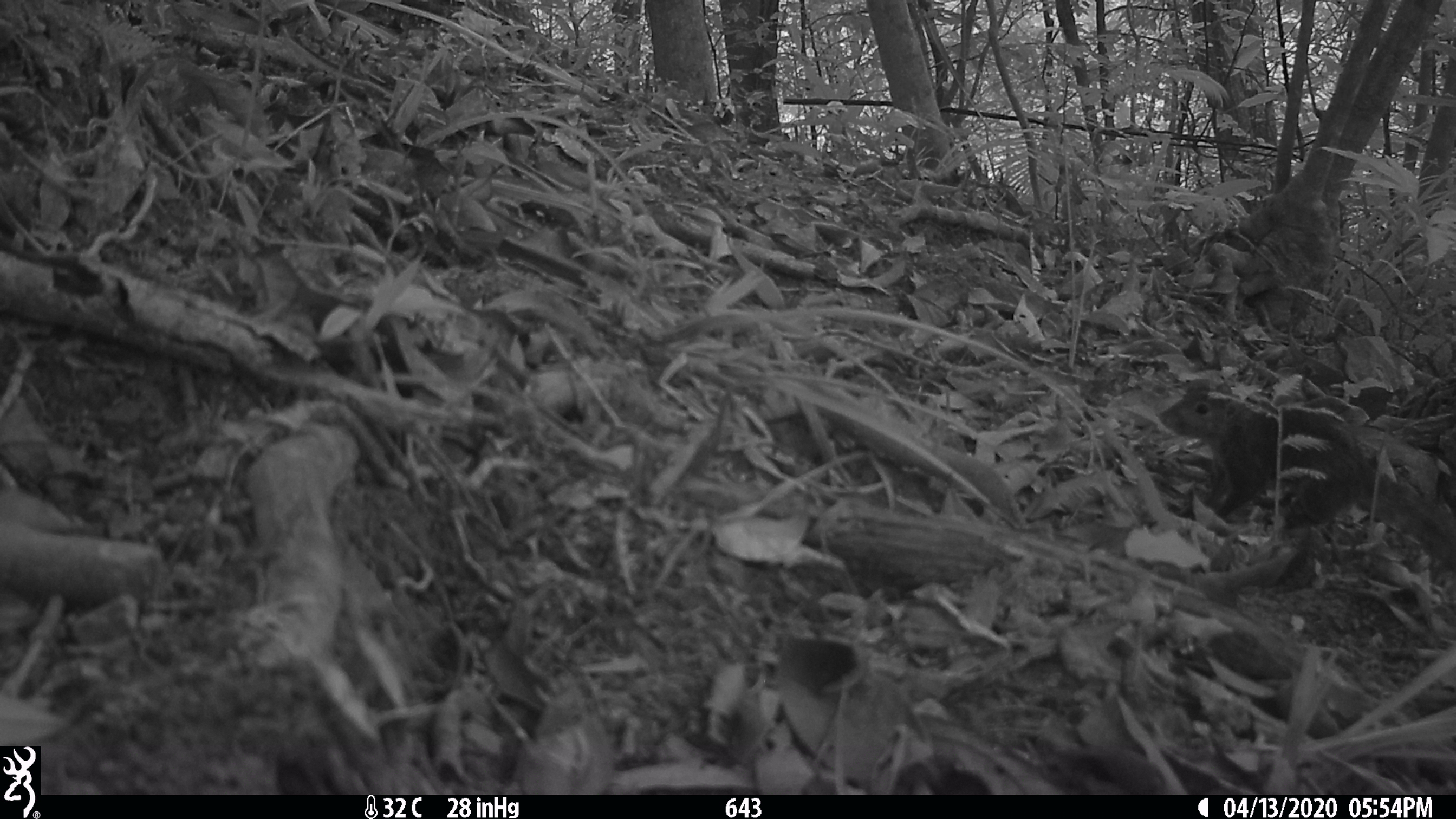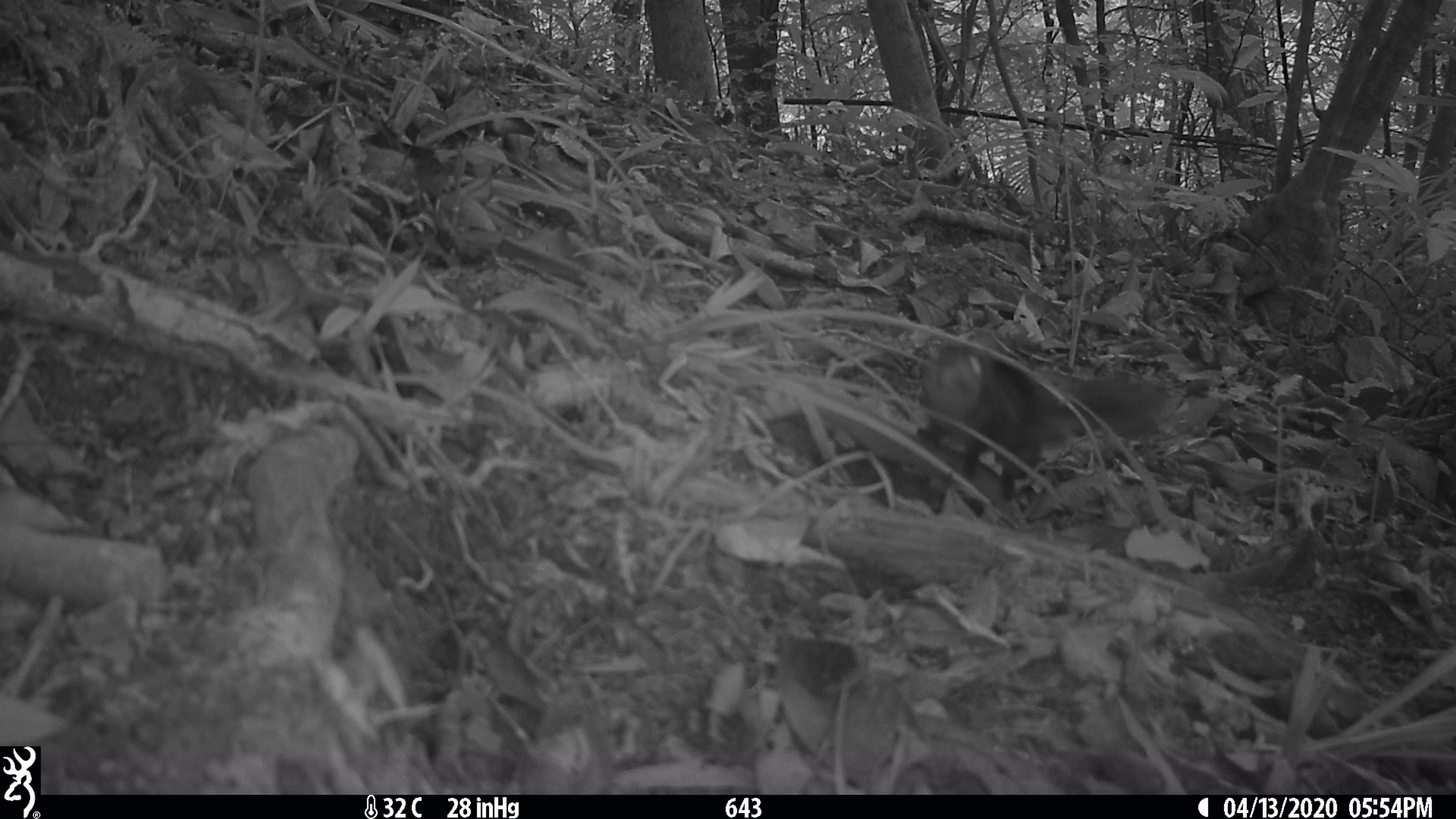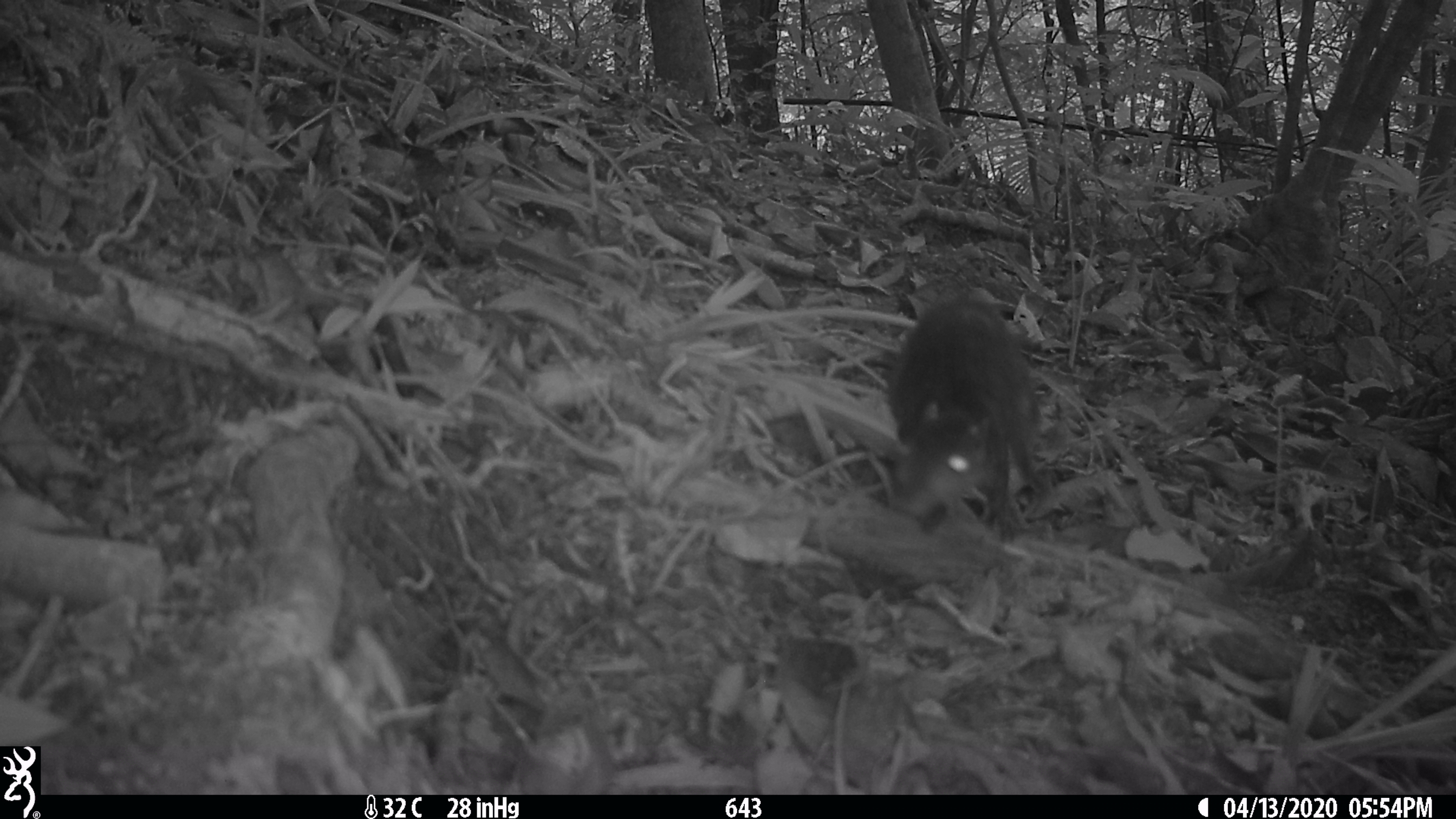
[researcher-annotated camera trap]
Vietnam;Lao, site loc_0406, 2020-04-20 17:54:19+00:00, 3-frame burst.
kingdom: Animalia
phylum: Chordata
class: Mammalia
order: Scandentia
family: Tupaiidae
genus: Tupaia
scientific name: Tupaia belangeri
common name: northern treeshrew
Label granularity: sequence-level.